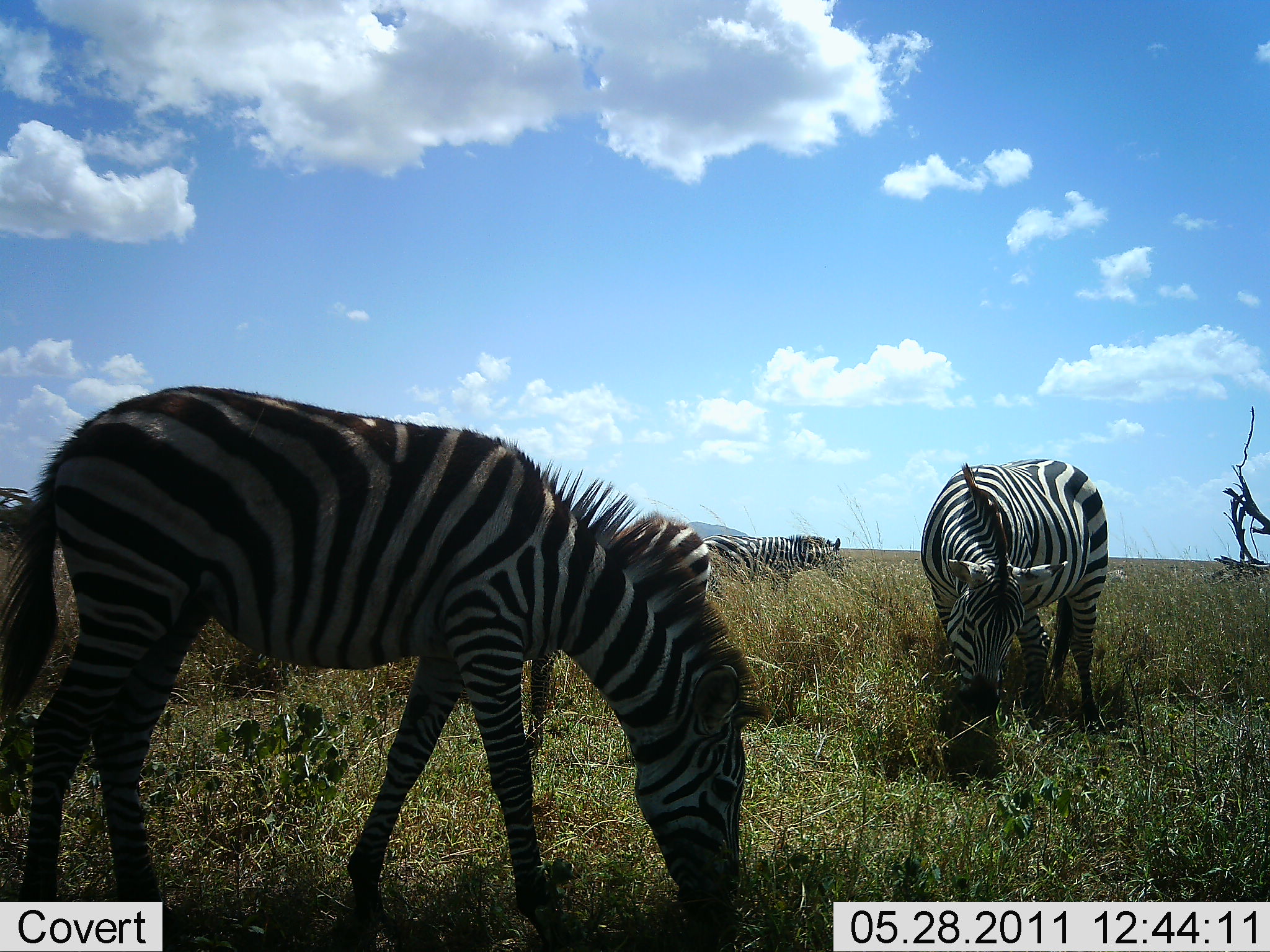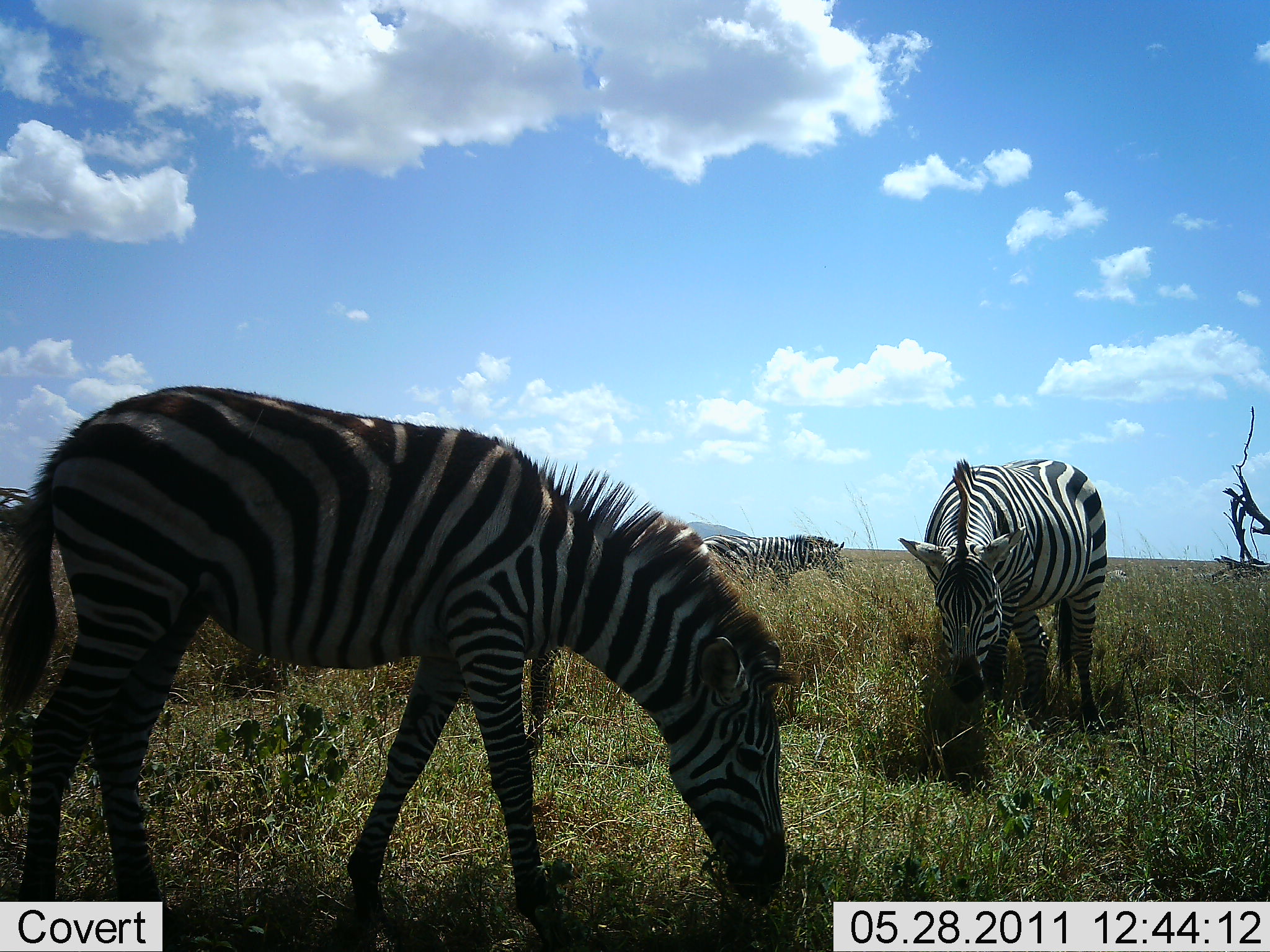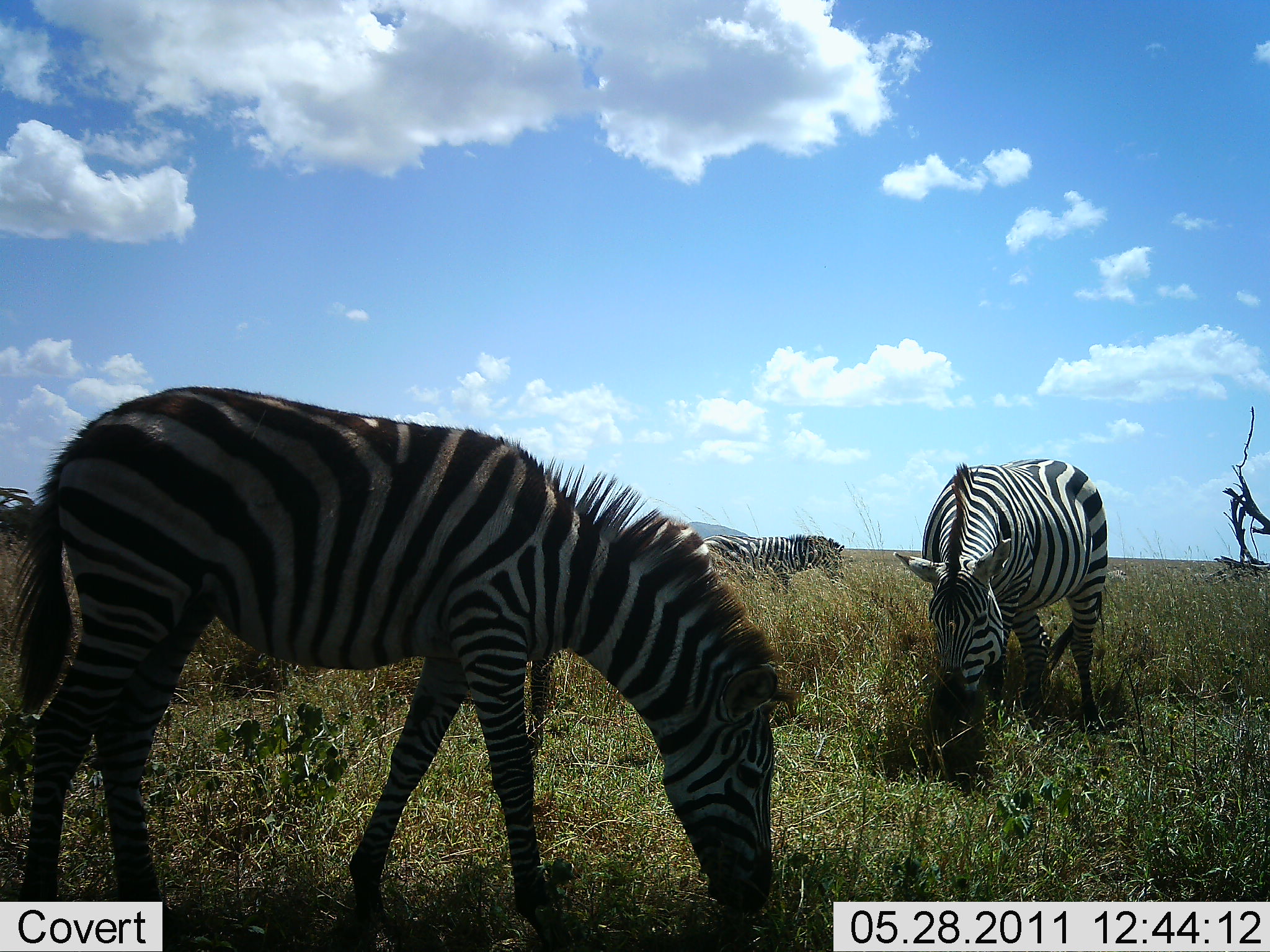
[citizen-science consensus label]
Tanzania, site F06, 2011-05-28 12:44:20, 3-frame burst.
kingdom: Animalia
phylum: Chordata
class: Mammalia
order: Perissodactyla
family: Equidae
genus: Equus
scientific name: Equus quagga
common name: plains zebra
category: zebra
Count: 4.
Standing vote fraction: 36%.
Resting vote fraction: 0%.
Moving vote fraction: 0%.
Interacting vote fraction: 0%.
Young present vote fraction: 0%.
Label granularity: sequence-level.